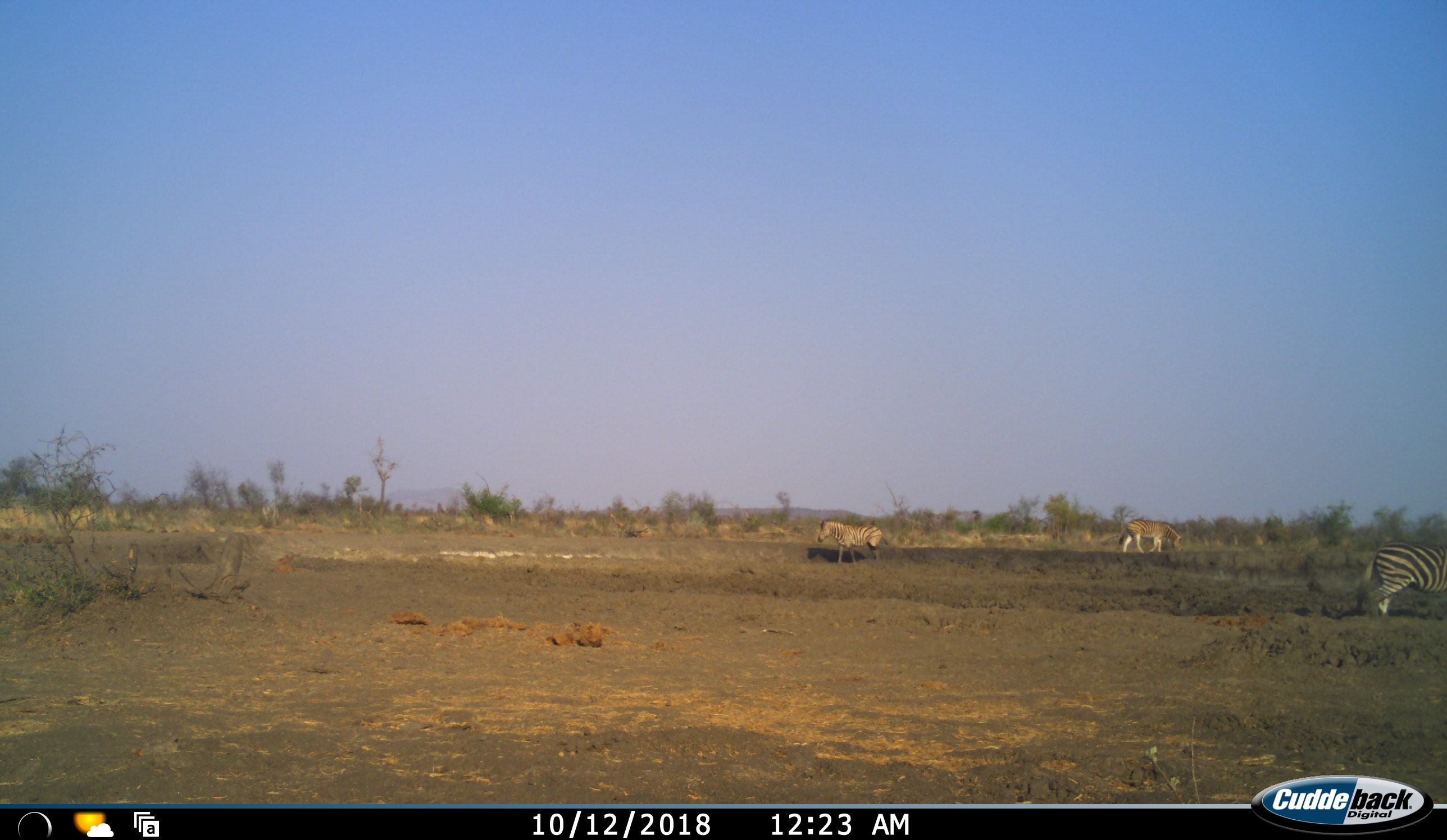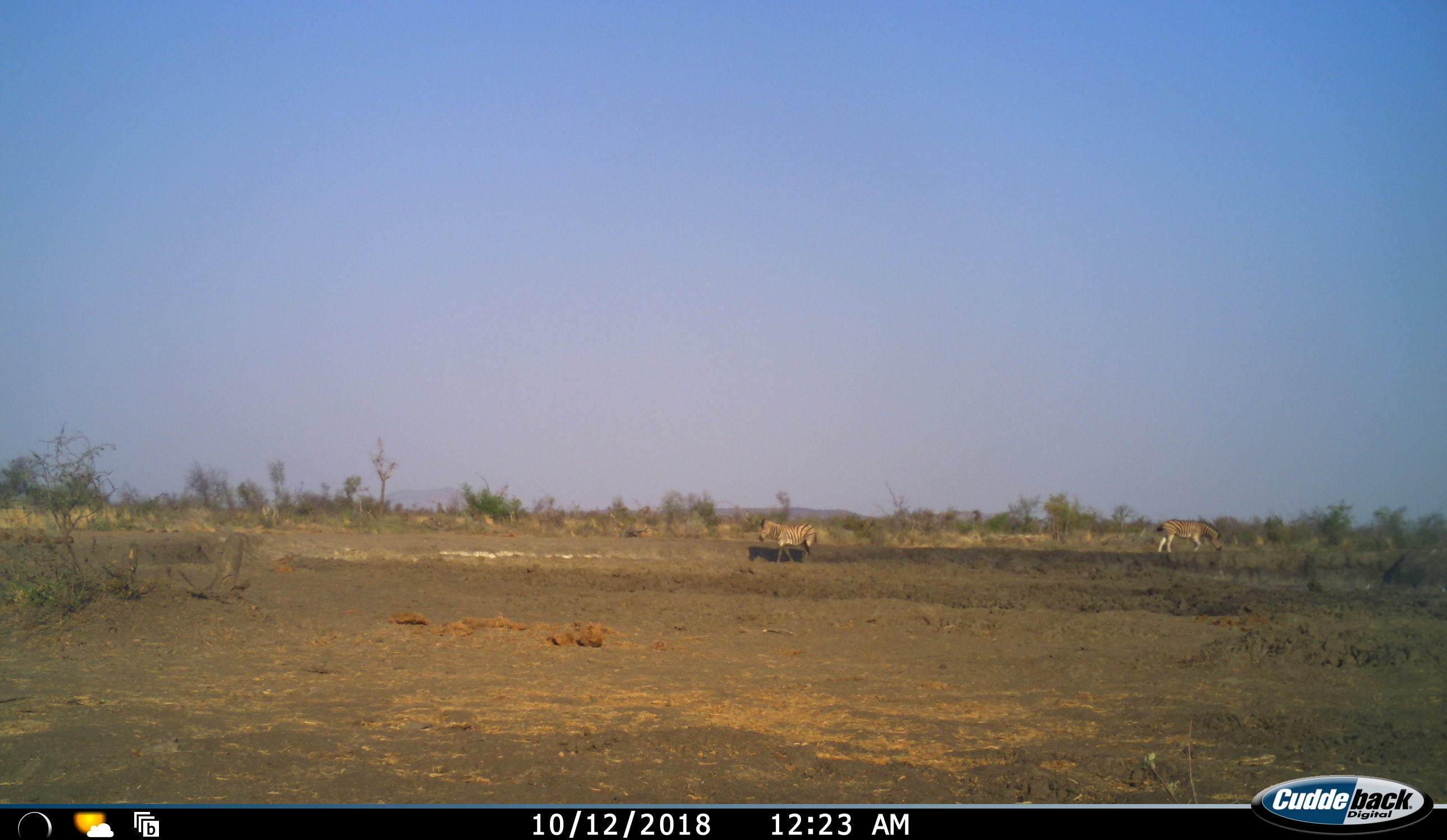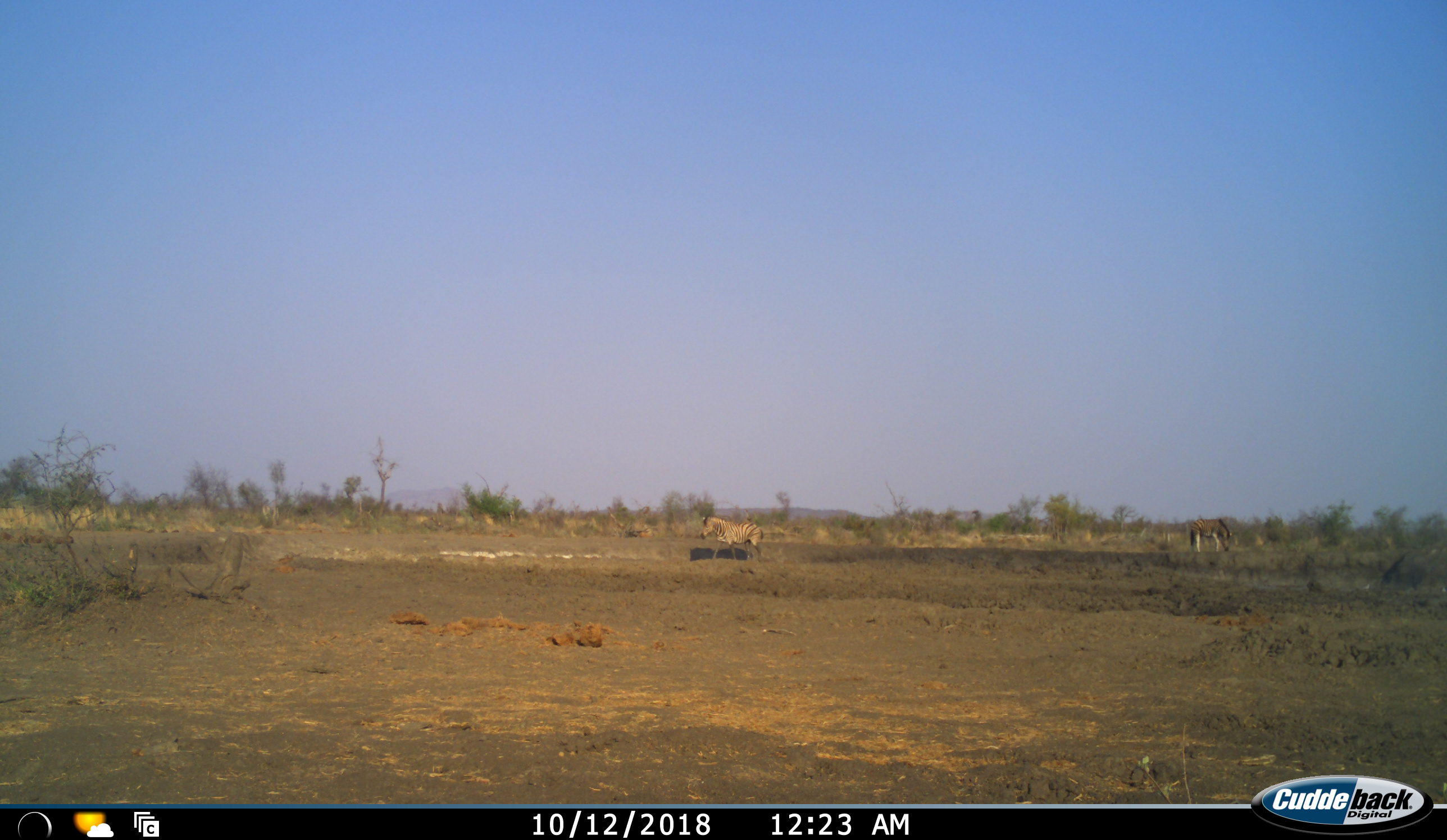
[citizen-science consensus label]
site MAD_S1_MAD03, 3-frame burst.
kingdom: Animalia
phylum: Chordata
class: Mammalia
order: Perissodactyla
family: Equidae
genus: Equus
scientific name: Equus quagga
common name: plains zebra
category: zebraplains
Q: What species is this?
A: Zebraplains (plains zebra) (Equus quagga).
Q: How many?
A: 3.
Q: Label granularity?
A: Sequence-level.